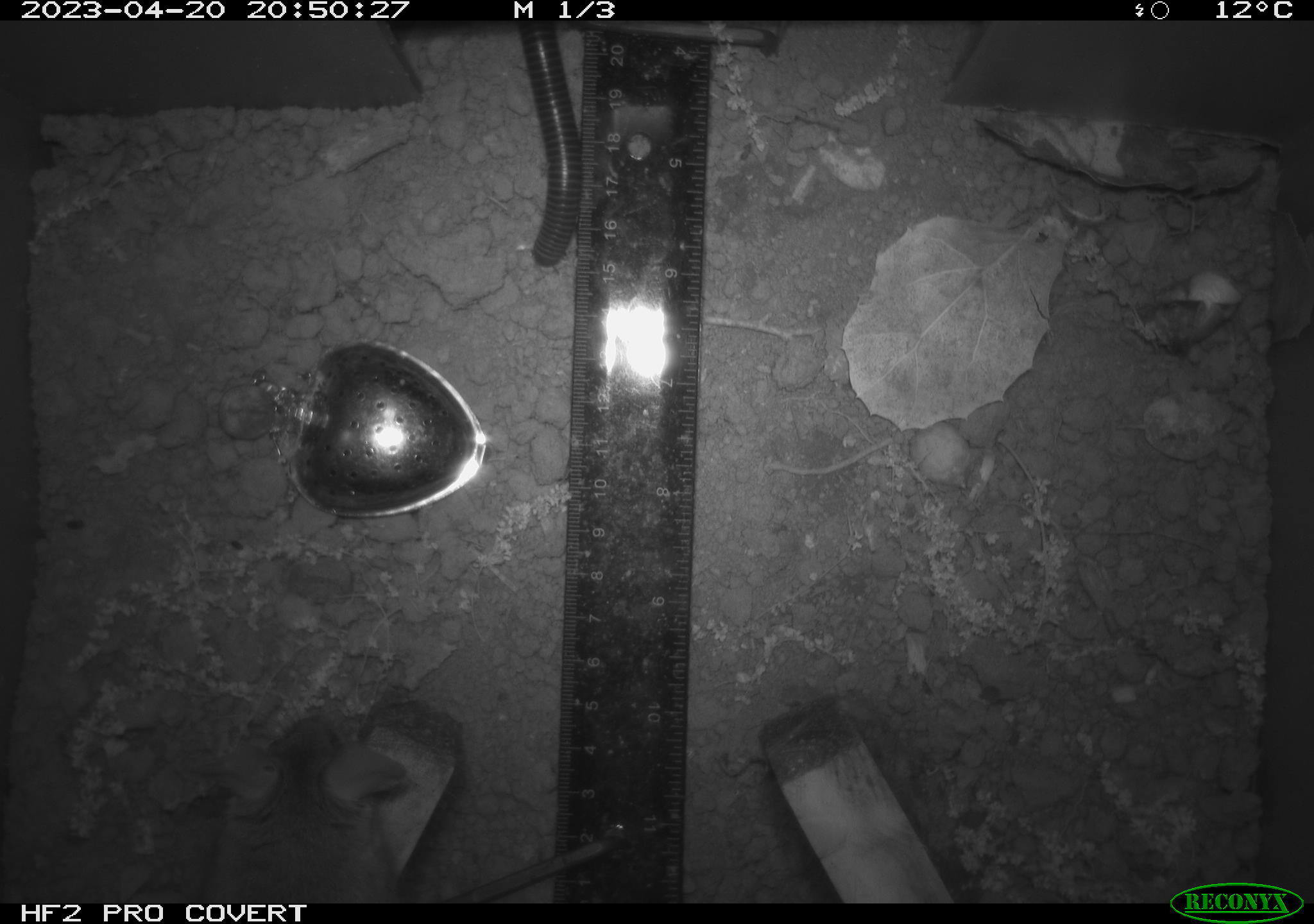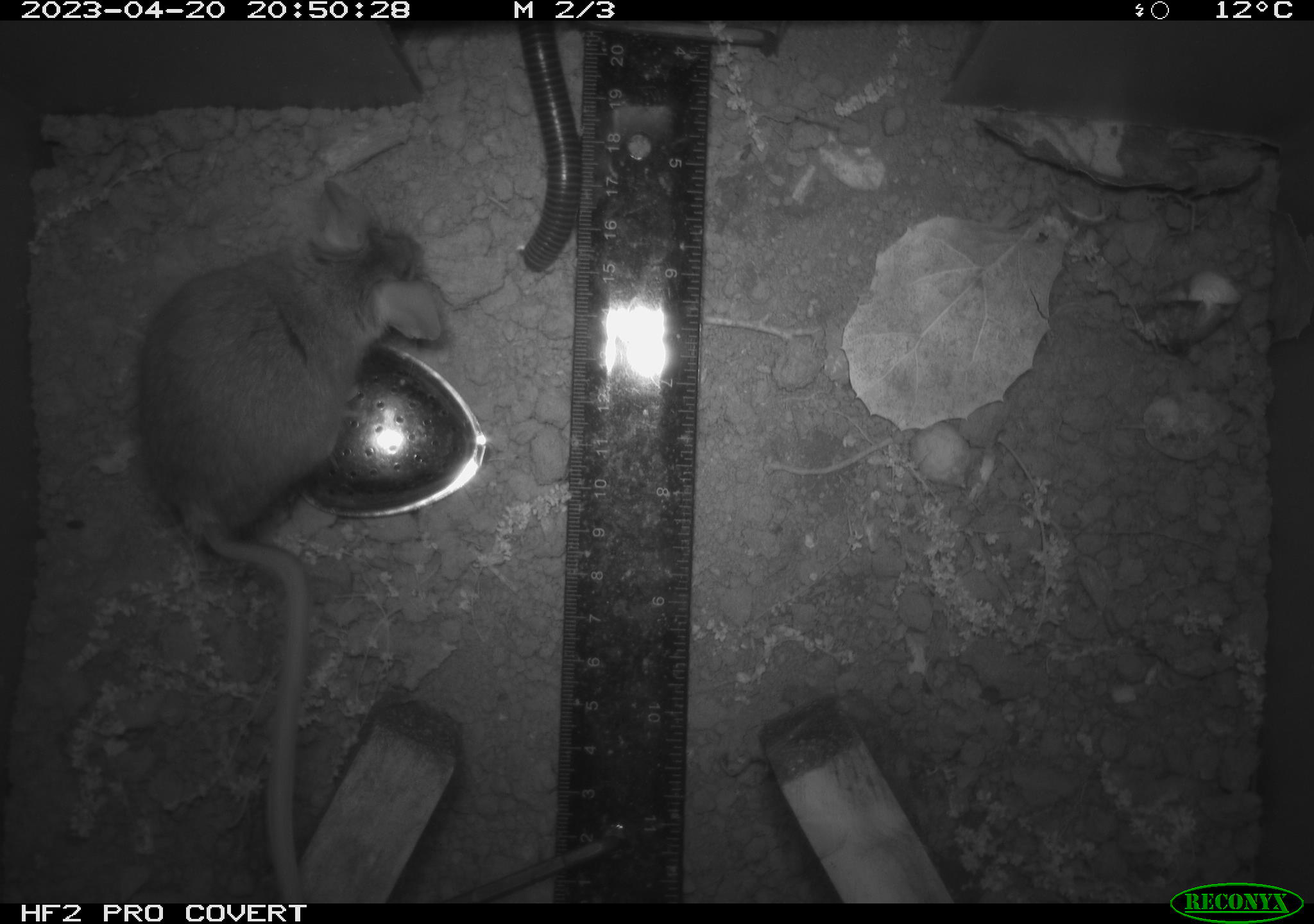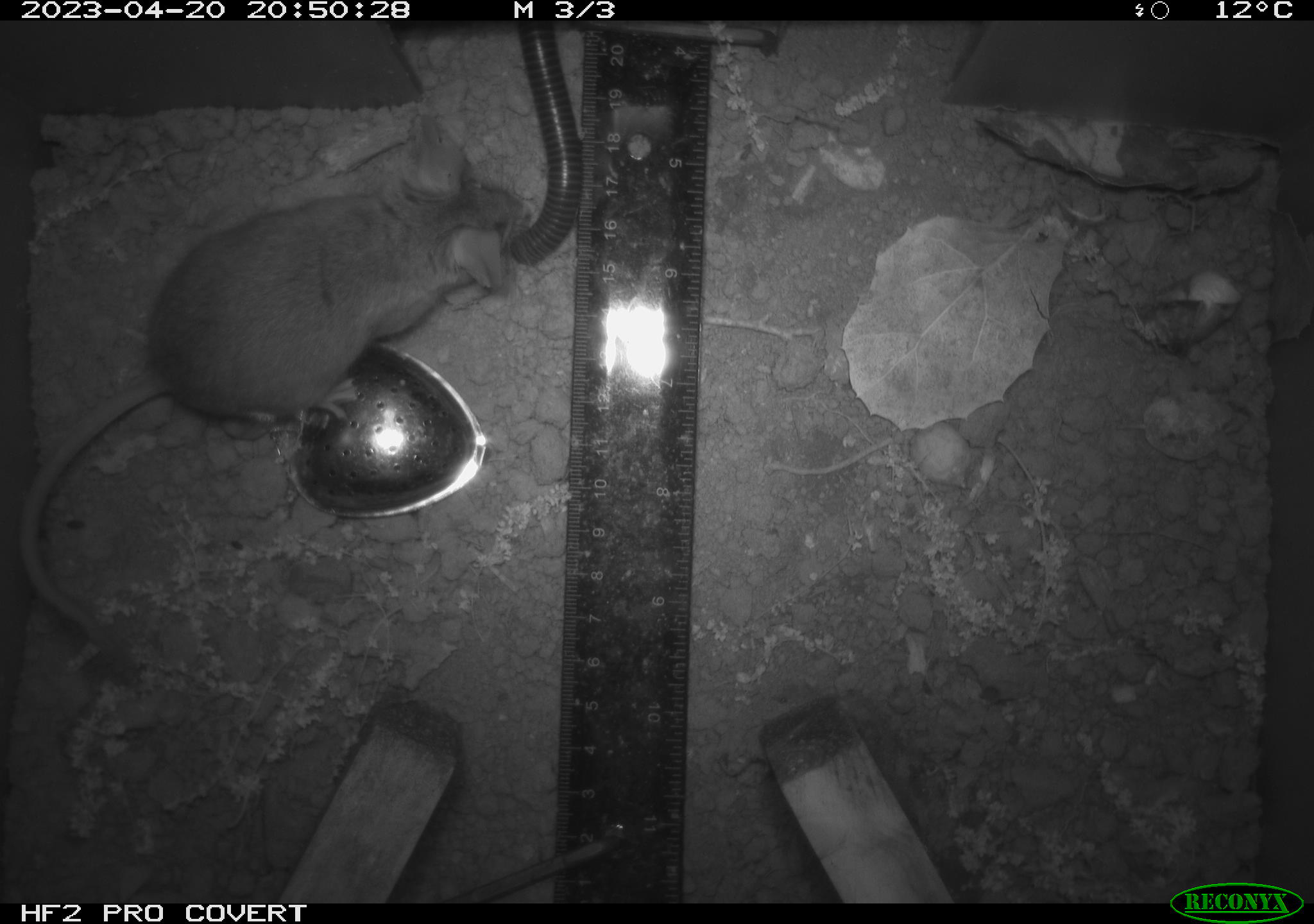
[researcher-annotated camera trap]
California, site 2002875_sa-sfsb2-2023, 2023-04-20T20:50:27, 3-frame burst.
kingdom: Animalia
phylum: Arthropoda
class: Diplopoda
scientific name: Diplopoda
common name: millipedes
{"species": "millipedes (Diplopoda)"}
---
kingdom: Animalia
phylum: Chordata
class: Mammalia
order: Rodentia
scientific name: Rodentia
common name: mouse species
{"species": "mouse species (Rodentia)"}